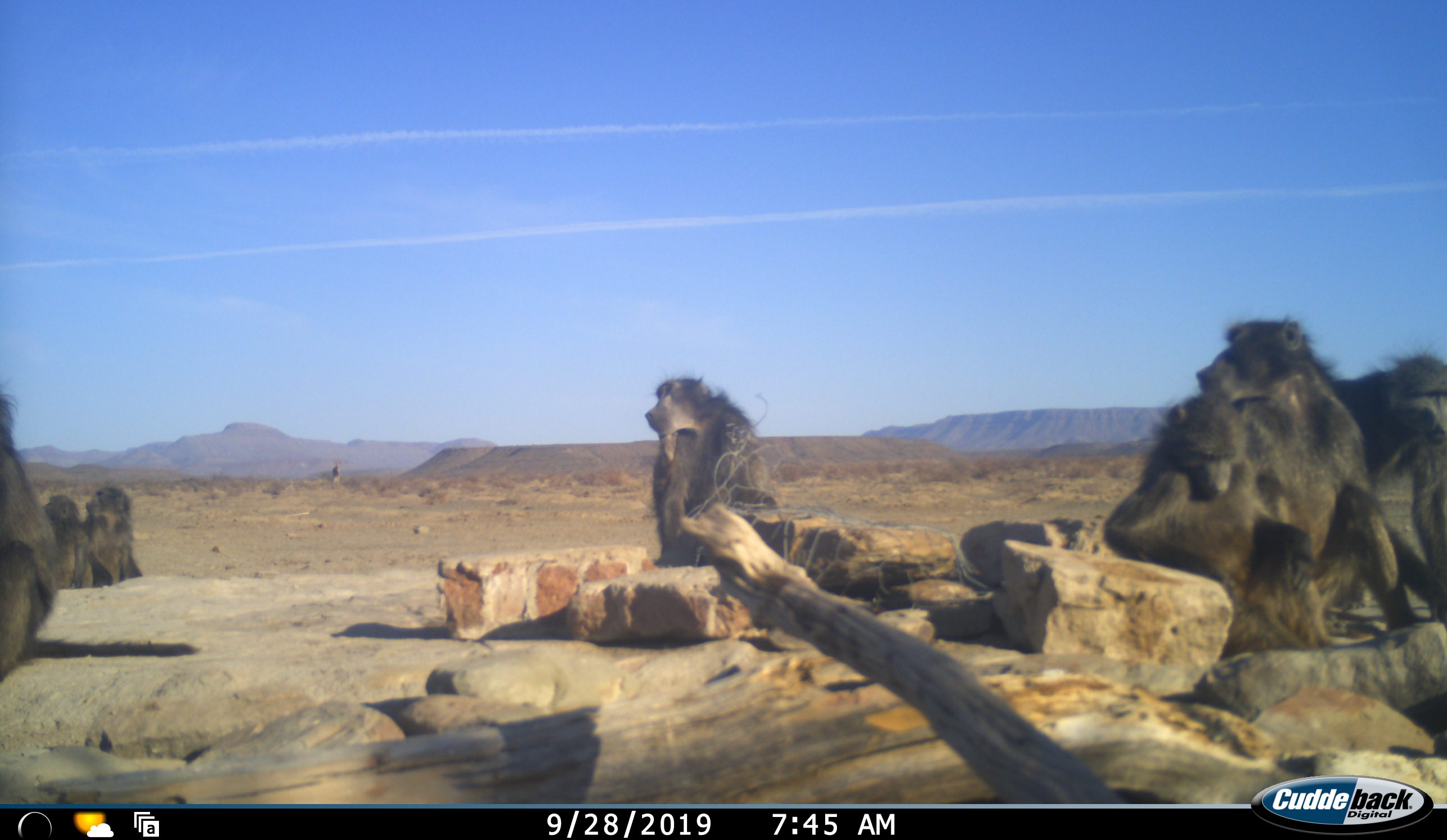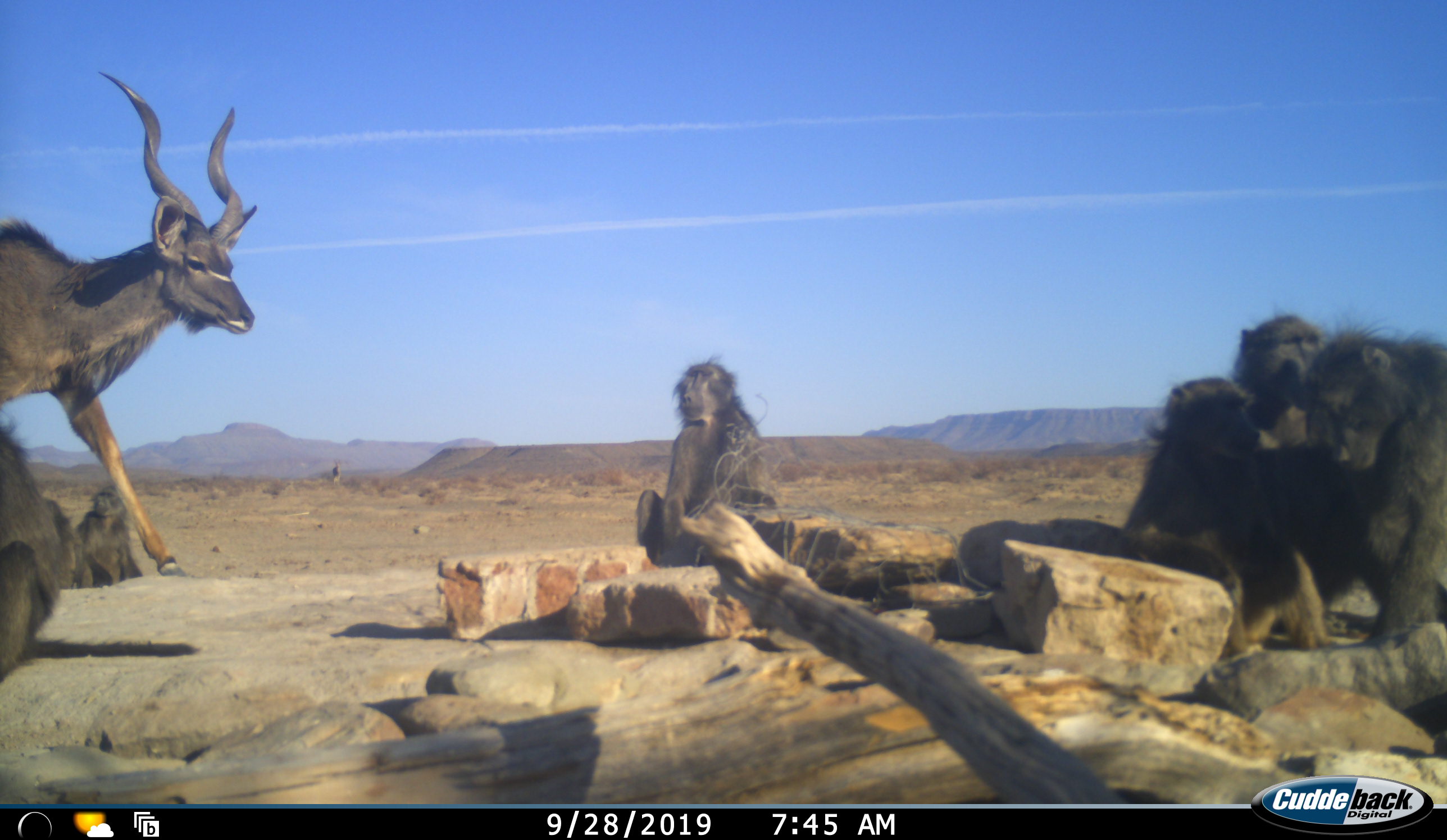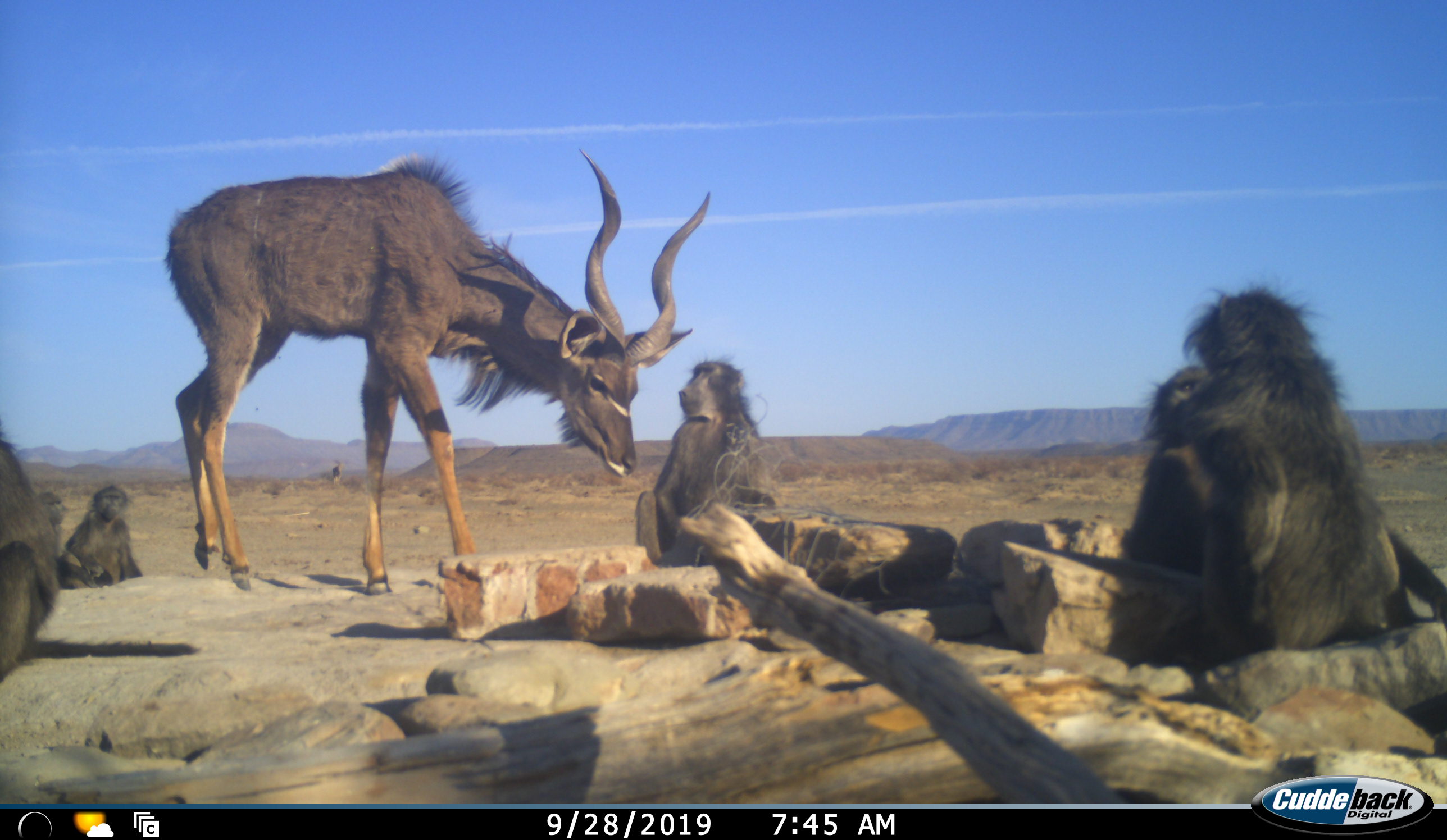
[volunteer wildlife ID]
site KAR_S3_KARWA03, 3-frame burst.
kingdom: Animalia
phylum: Chordata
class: Mammalia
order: Primates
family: Cercopithecidae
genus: Papio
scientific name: Papio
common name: baboon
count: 7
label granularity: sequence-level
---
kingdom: Animalia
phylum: Chordata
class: Mammalia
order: Artiodactyla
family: Bovidae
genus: Tragelaphus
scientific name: Tragelaphus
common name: kudu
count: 1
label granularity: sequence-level